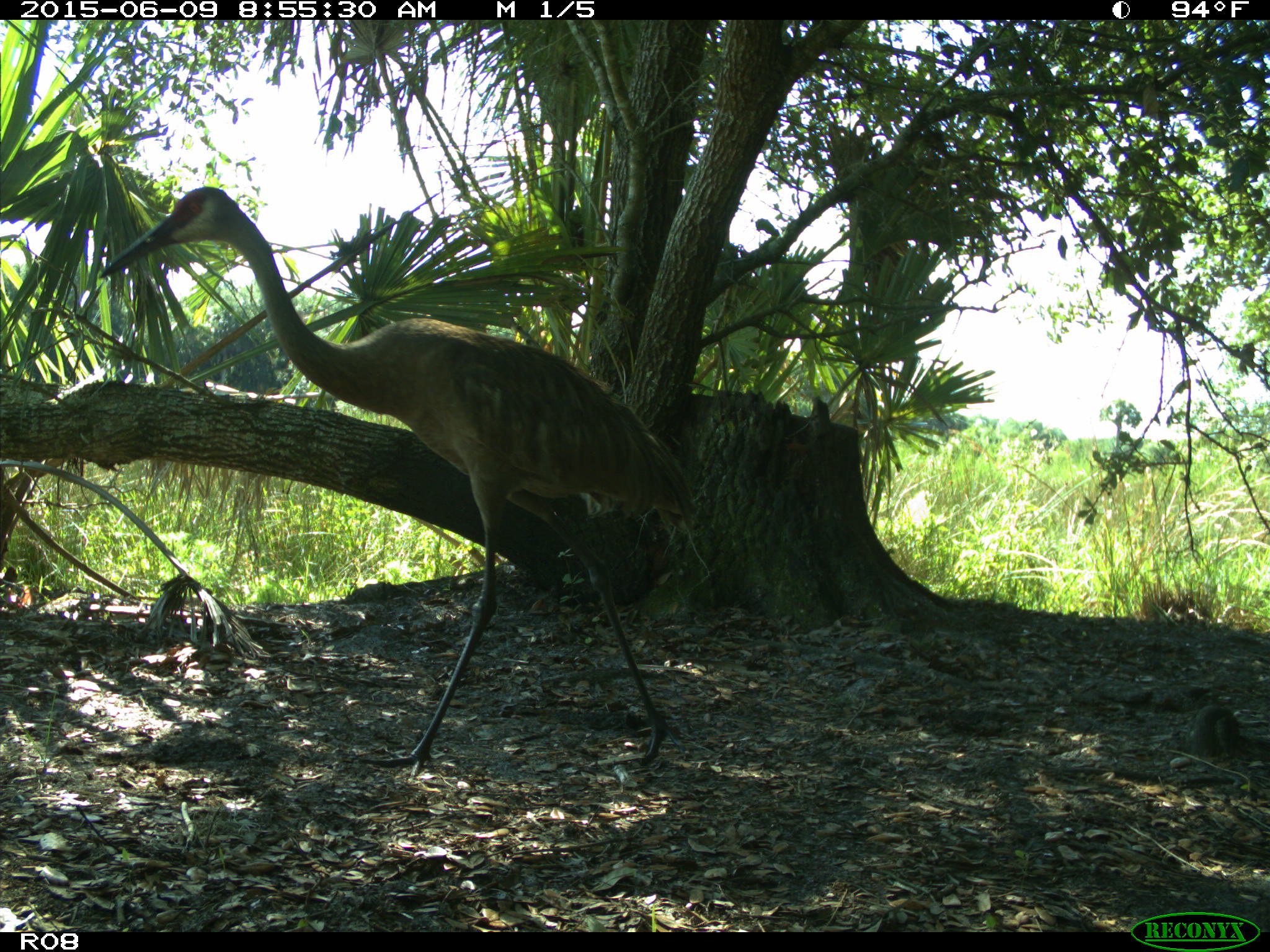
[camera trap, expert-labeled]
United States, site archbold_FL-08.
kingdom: Animalia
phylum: Chordata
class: Aves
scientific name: Aves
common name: birds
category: unidentified bird